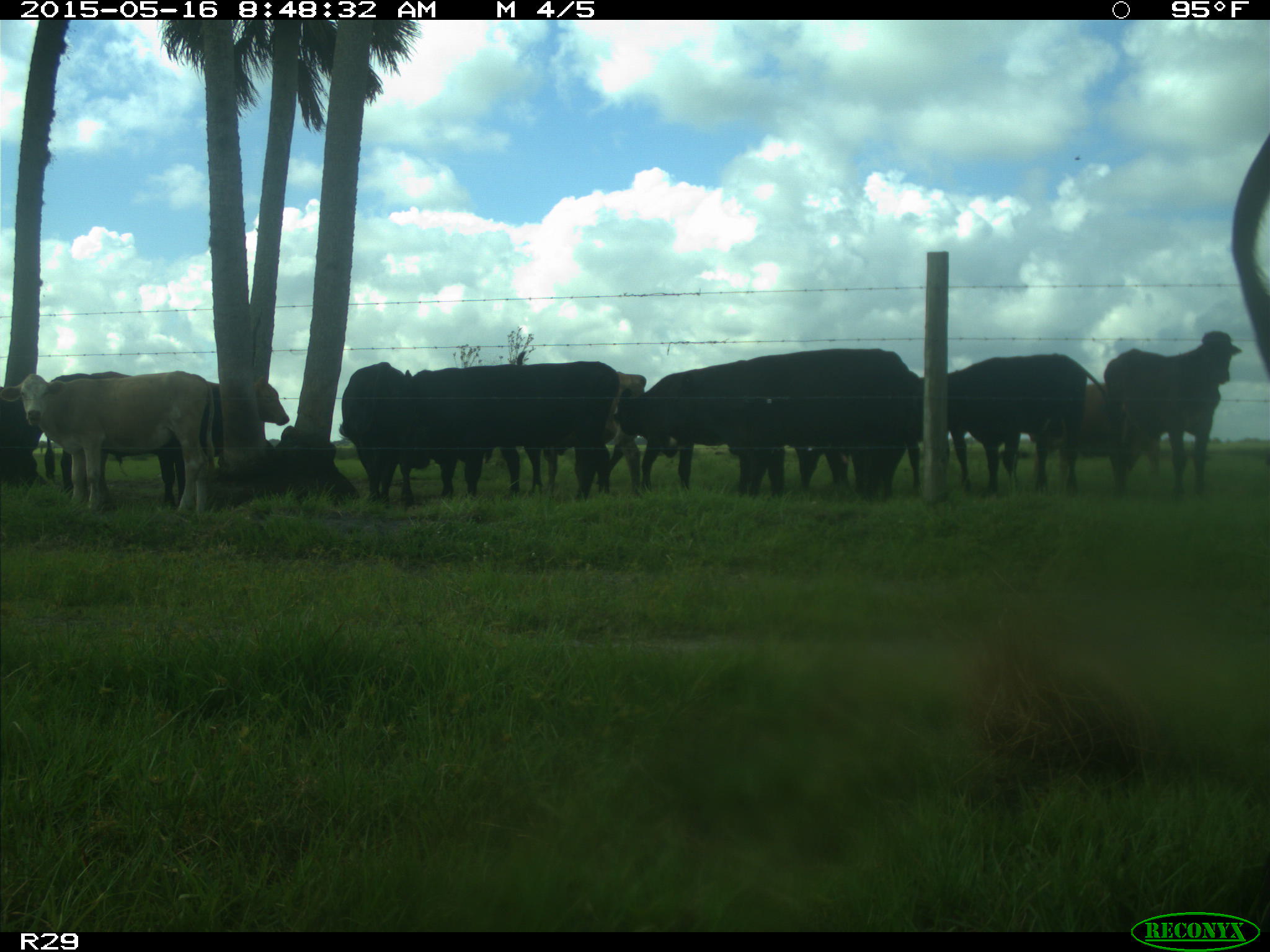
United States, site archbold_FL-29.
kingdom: Animalia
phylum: Chordata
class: Mammalia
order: Artiodactyla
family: Bovidae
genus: Bos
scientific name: Bos taurus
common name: domestic cow